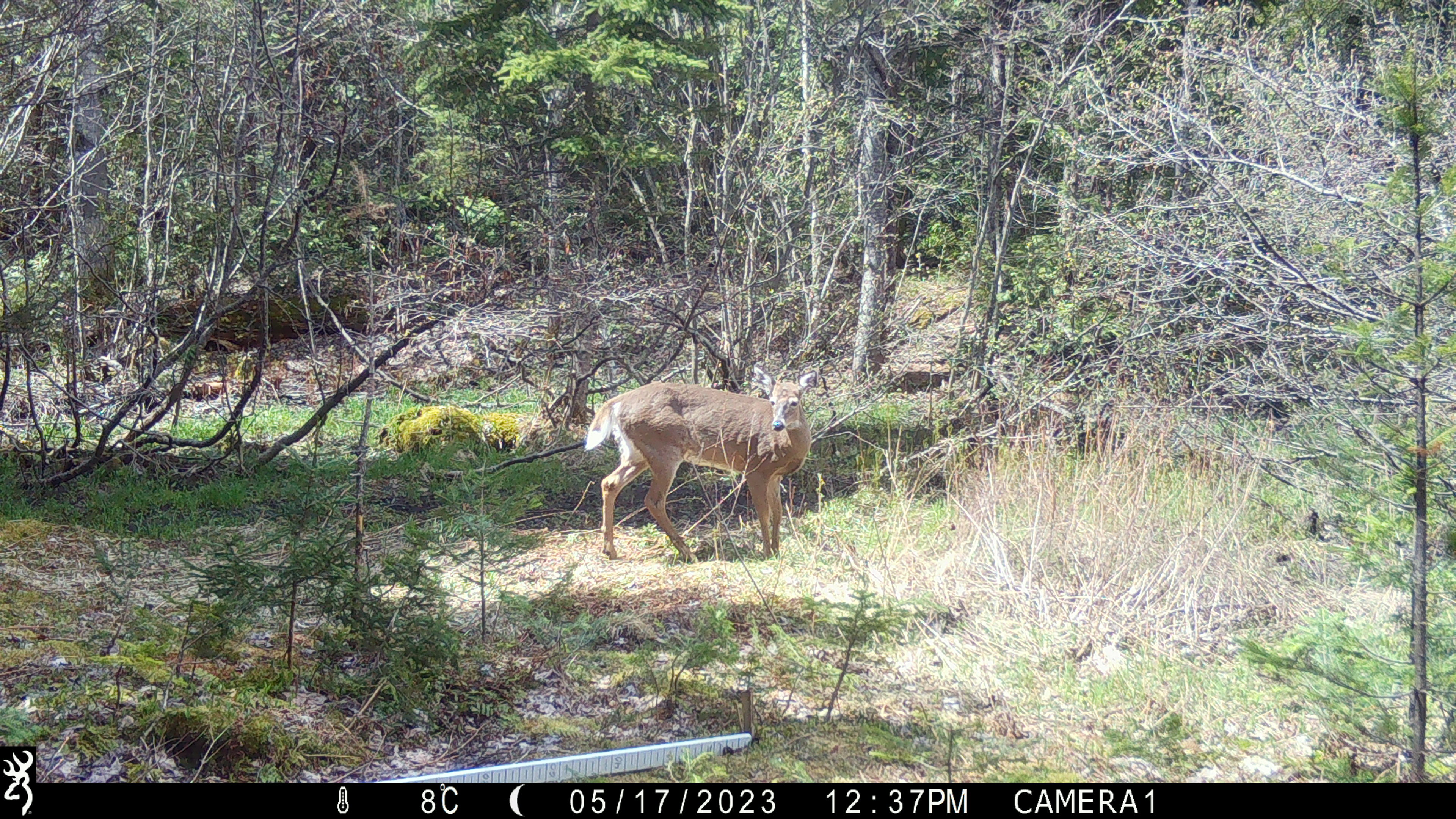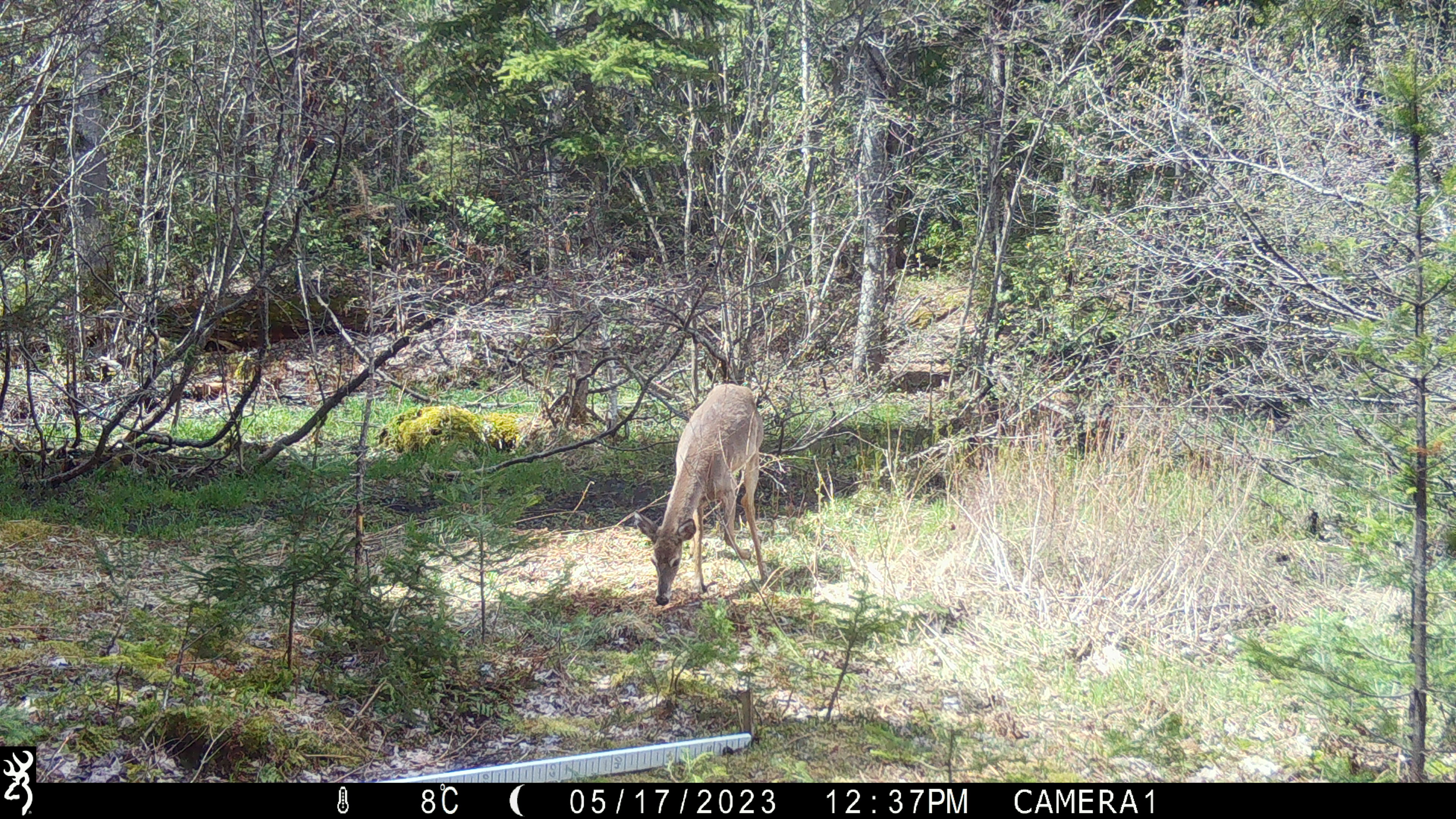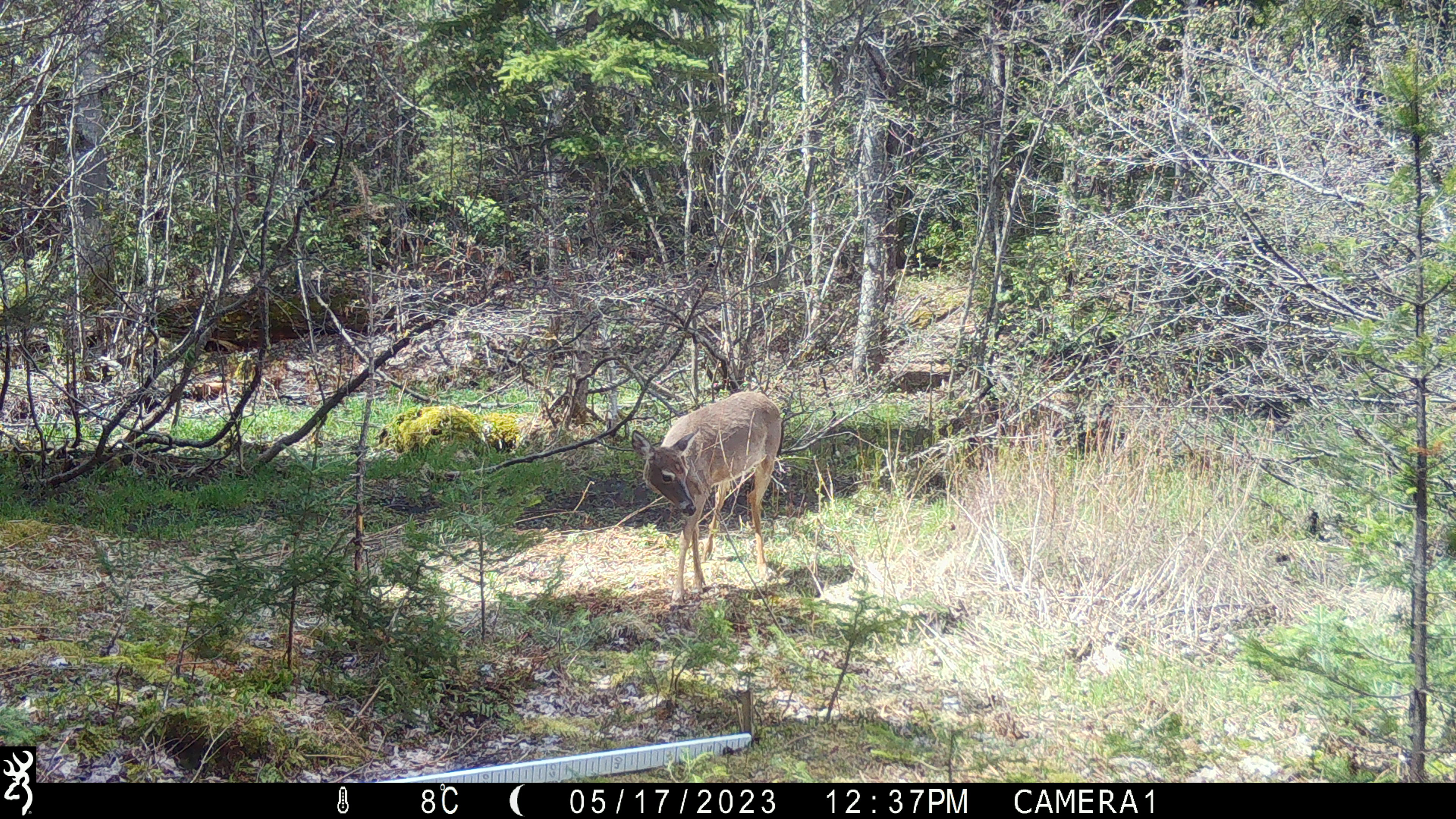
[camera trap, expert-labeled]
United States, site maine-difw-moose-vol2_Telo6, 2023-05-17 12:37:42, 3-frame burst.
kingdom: Animalia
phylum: Chordata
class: Mammalia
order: Artiodactyla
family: Cervidae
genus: Odocoileus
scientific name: Odocoileus virginianus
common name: white-tailed deer